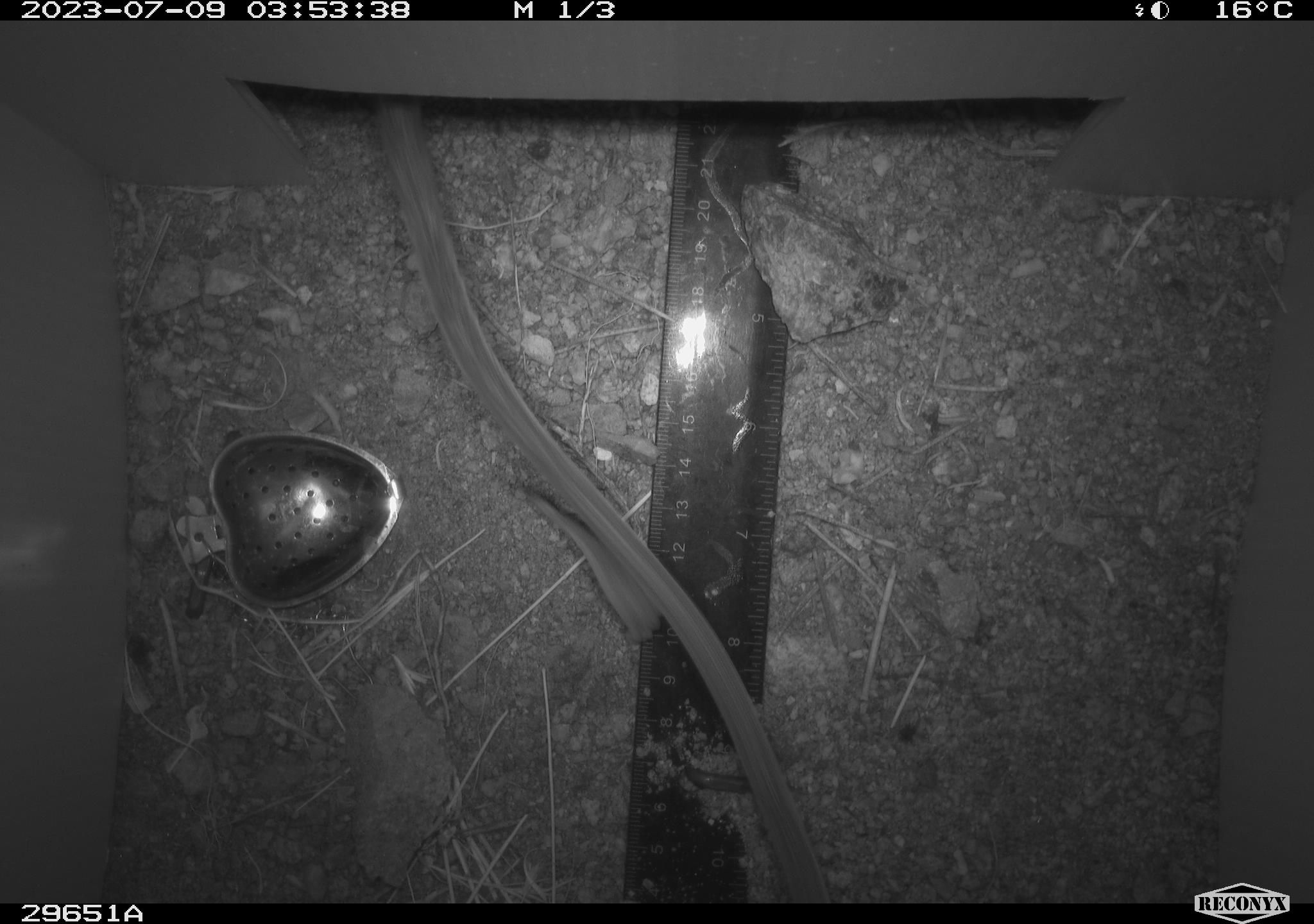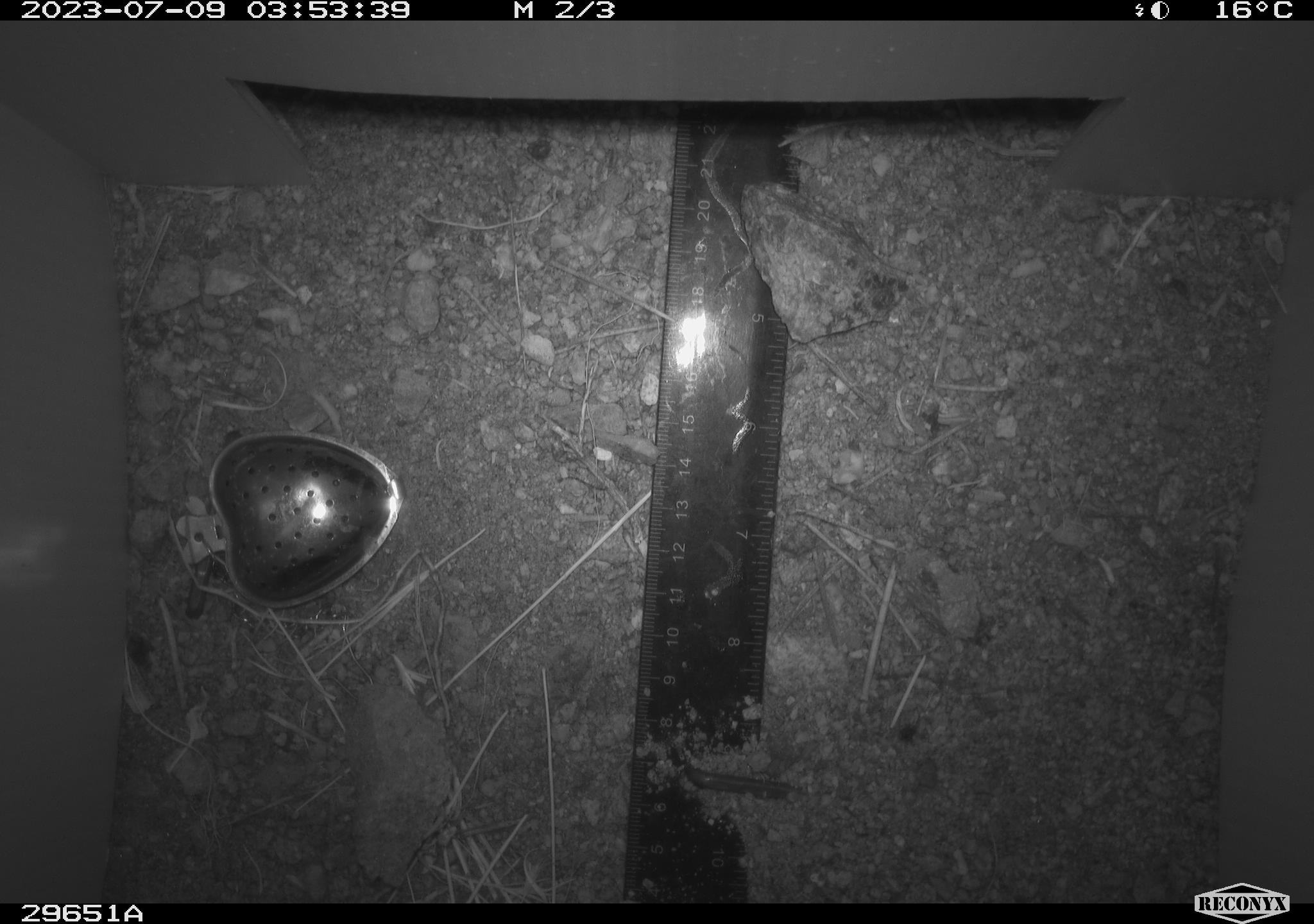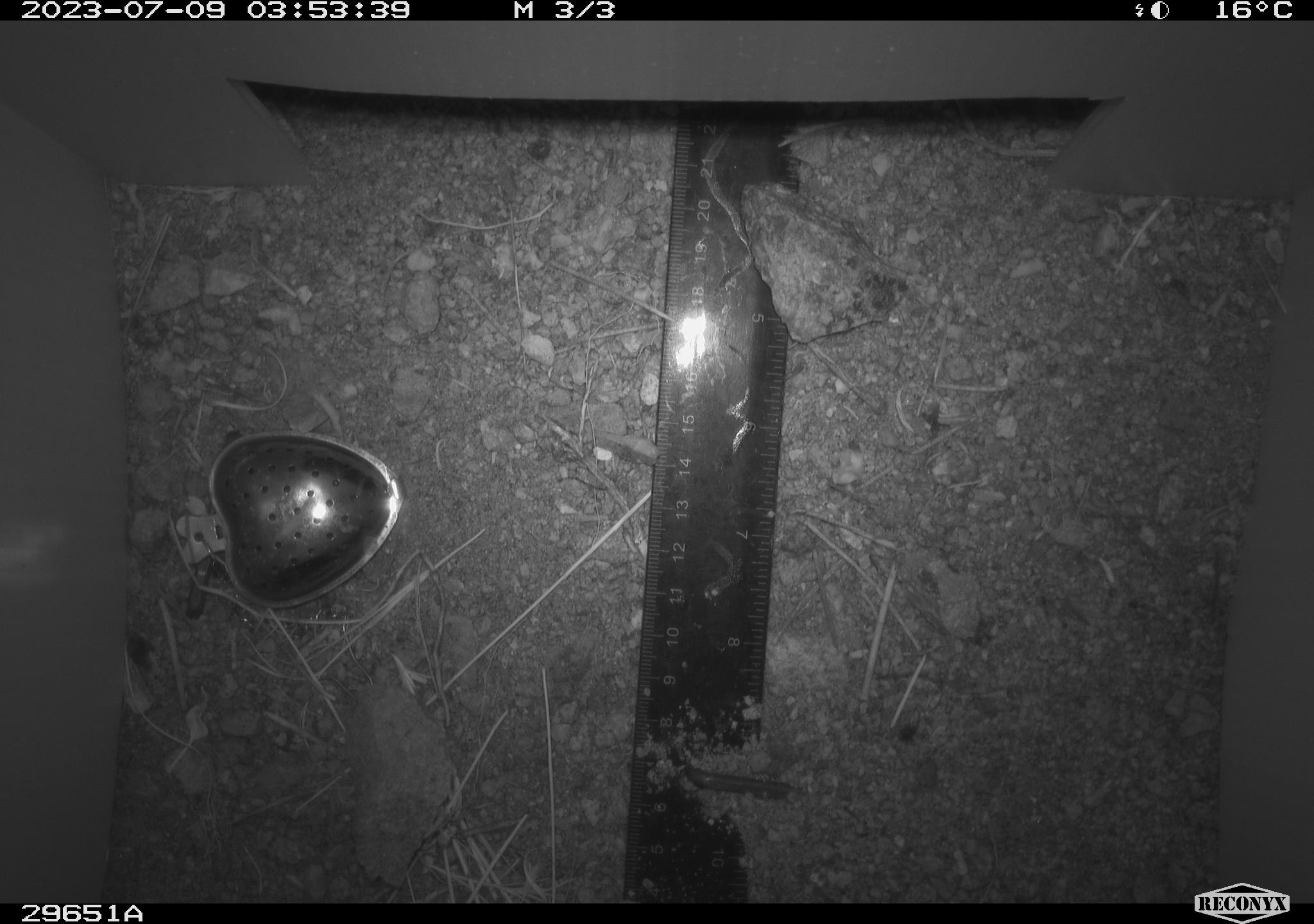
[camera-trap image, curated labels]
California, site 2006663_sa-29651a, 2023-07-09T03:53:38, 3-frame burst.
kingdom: Animalia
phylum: Chordata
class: Mammalia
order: Rodentia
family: Cricetidae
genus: Neotoma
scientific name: Neotoma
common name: pack rat or woodrat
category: neotoma species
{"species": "neotoma species (pack rat or woodrat) (Neotoma)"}